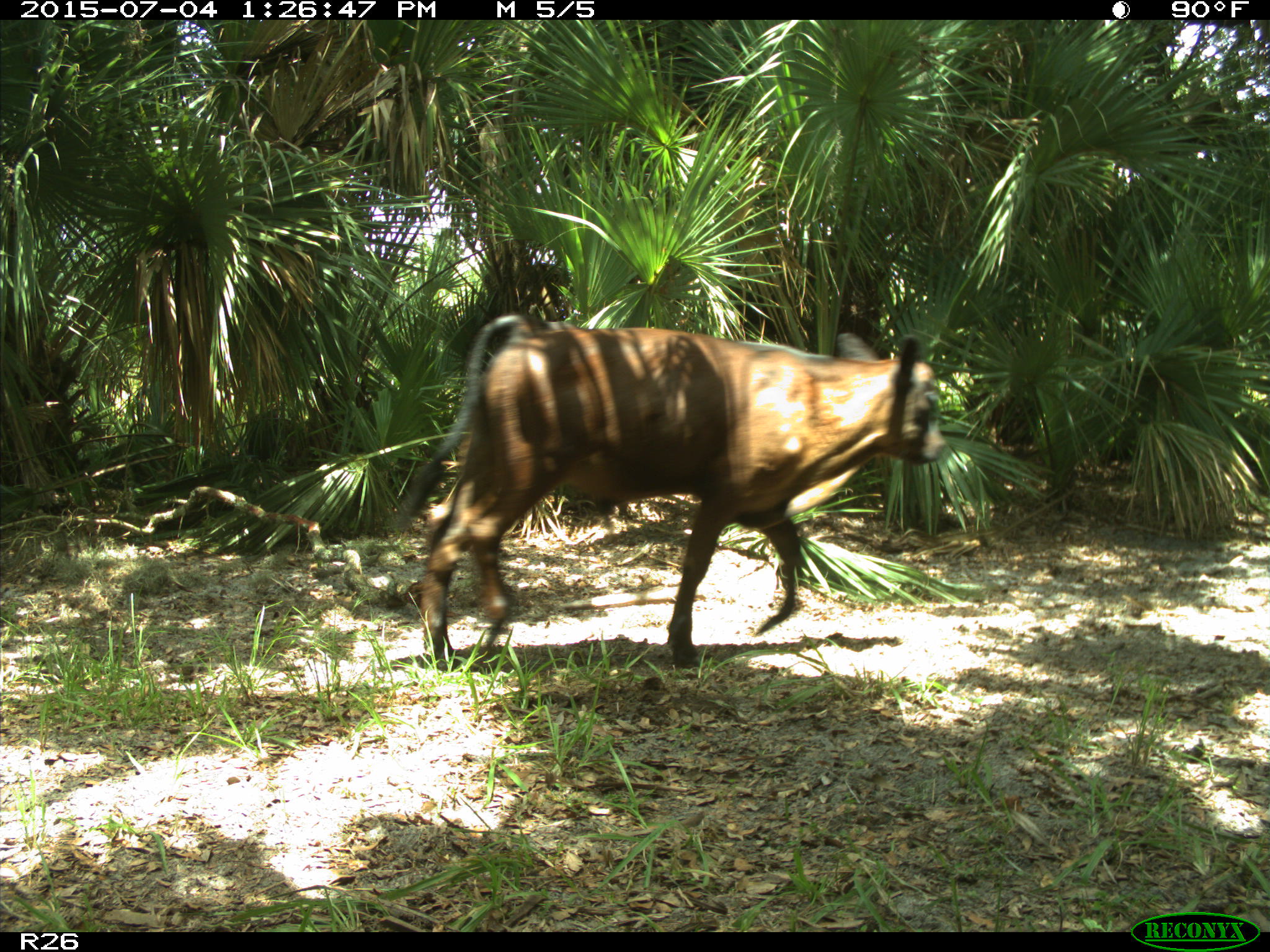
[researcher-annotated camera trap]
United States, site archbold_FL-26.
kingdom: Animalia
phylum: Chordata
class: Mammalia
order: Artiodactyla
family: Bovidae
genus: Bos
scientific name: Bos taurus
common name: domestic cow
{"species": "Bos taurus (domestic cow)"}